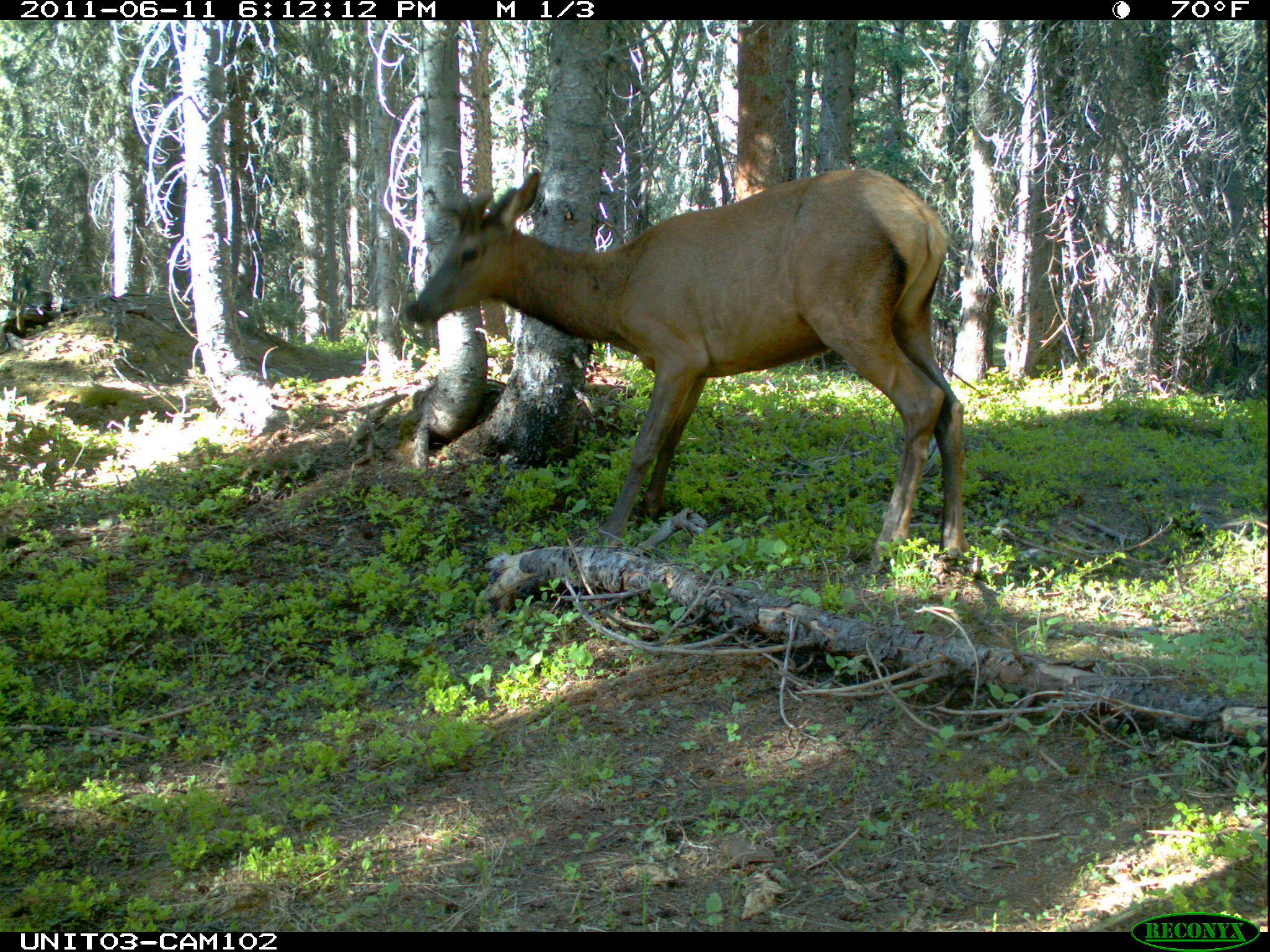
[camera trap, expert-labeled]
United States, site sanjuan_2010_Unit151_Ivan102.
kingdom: Animalia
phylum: Chordata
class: Mammalia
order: Artiodactyla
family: Cervidae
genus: Cervus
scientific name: Cervus elaphus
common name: red deer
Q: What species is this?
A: Cervus elaphus (red deer).